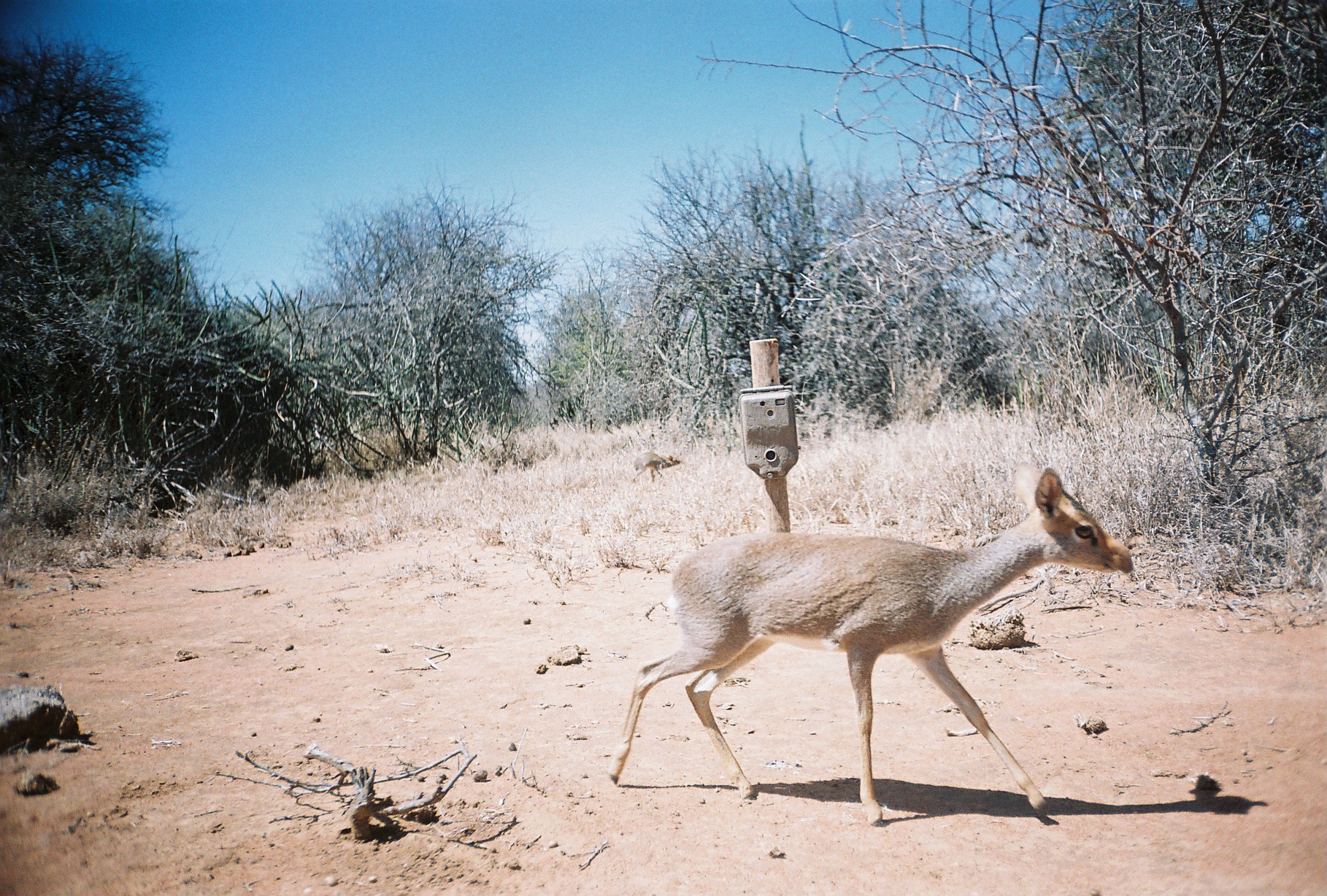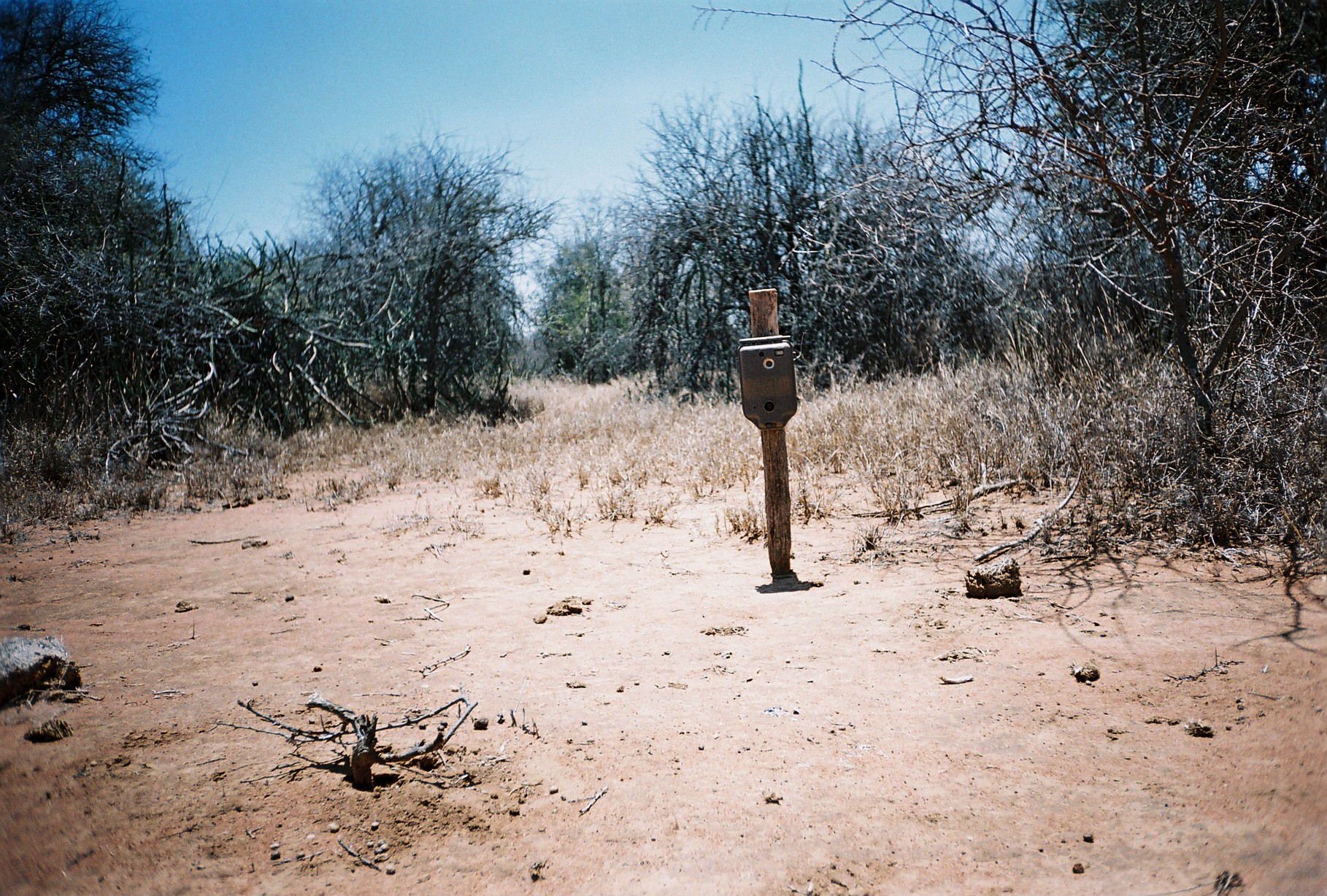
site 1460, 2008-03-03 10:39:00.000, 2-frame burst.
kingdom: Animalia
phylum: Chordata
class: Mammalia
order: Artiodactyla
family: Bovidae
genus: Madoqua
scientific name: Madoqua guentheri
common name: günther's dik-dik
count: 1